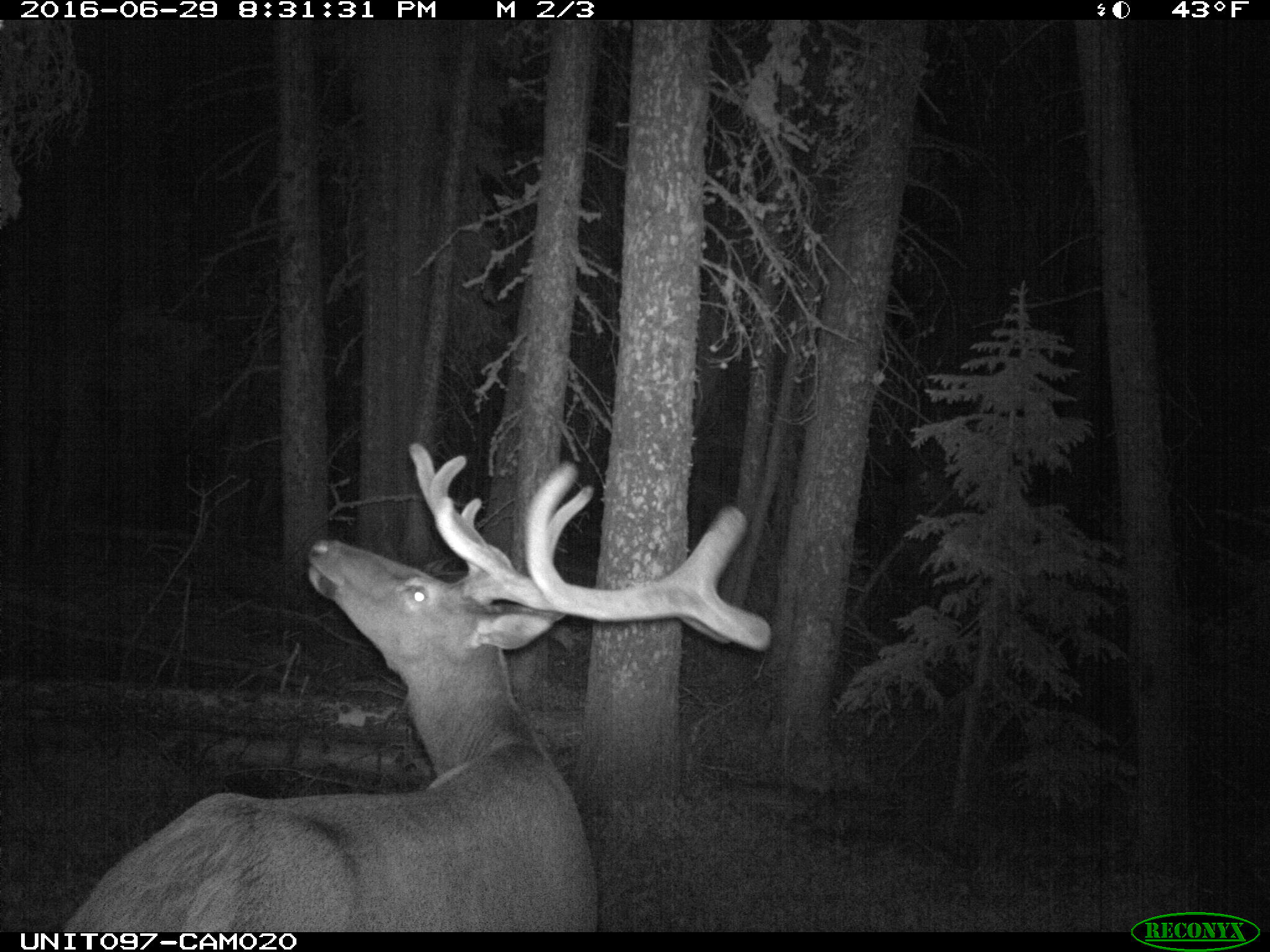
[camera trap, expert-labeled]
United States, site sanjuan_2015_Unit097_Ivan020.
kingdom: Animalia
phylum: Chordata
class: Mammalia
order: Artiodactyla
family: Cervidae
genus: Cervus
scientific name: Cervus elaphus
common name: red deer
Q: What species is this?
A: Cervus elaphus (red deer).